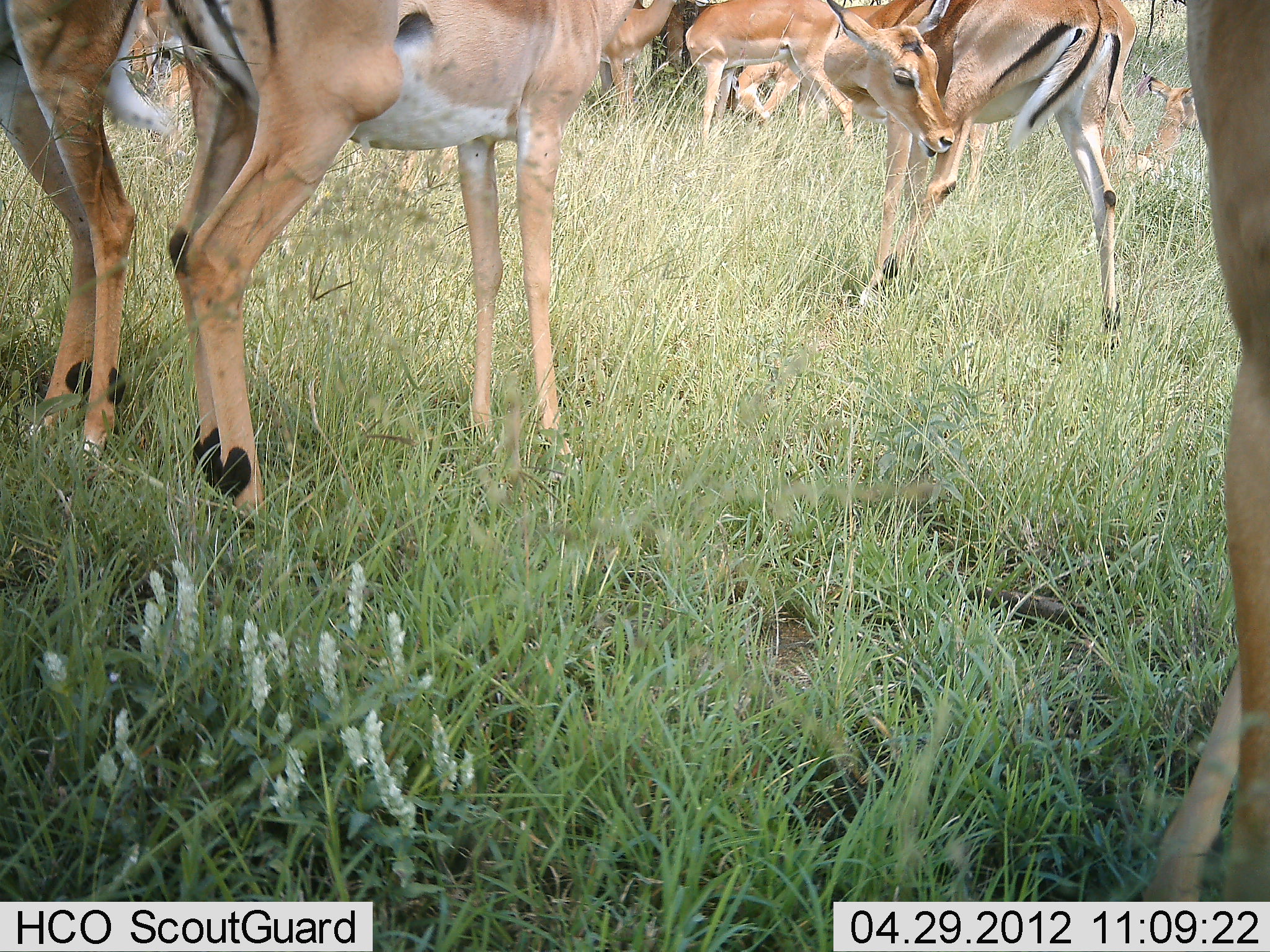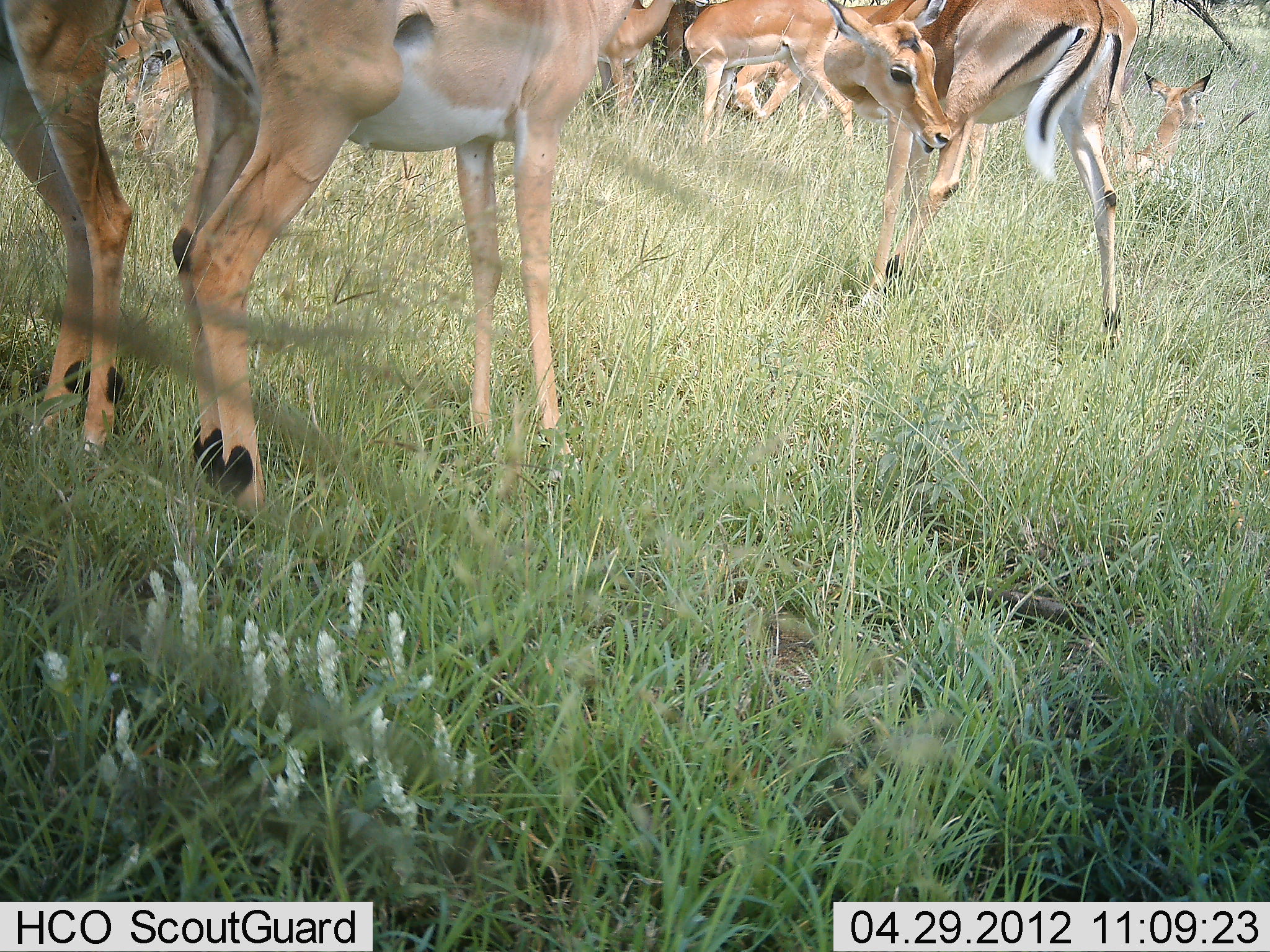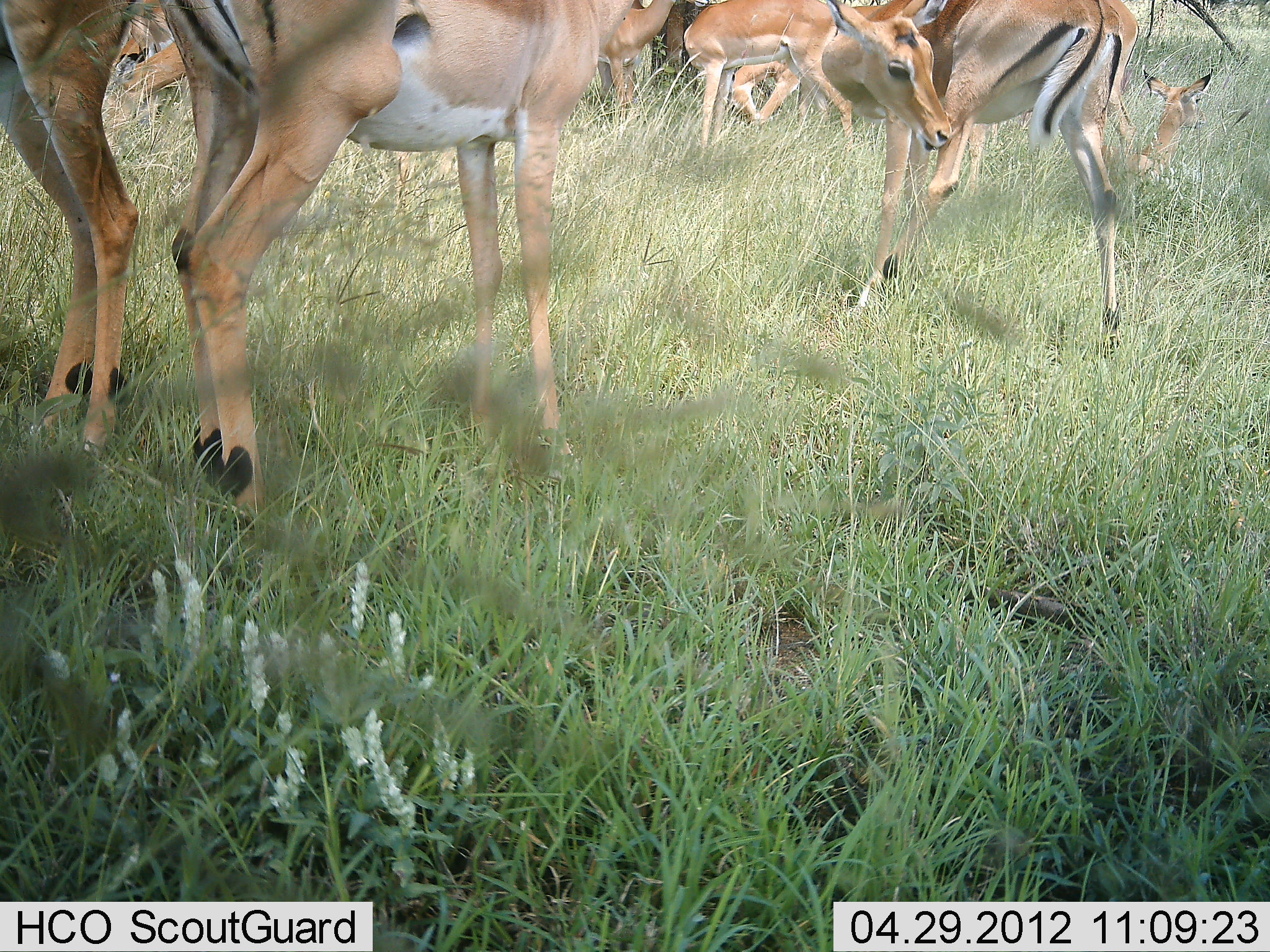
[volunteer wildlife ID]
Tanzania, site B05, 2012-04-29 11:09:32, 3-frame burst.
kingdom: Animalia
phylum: Chordata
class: Mammalia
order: Artiodactyla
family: Bovidae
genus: Aepyceros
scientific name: Aepyceros melampus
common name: impala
Impala (Aepyceros melampus), count 8. Behavior (volunteer vote fractions): standing 100%, resting 85%, moving 25%, interacting 0%. Young present (vote fraction): 25%. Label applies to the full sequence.